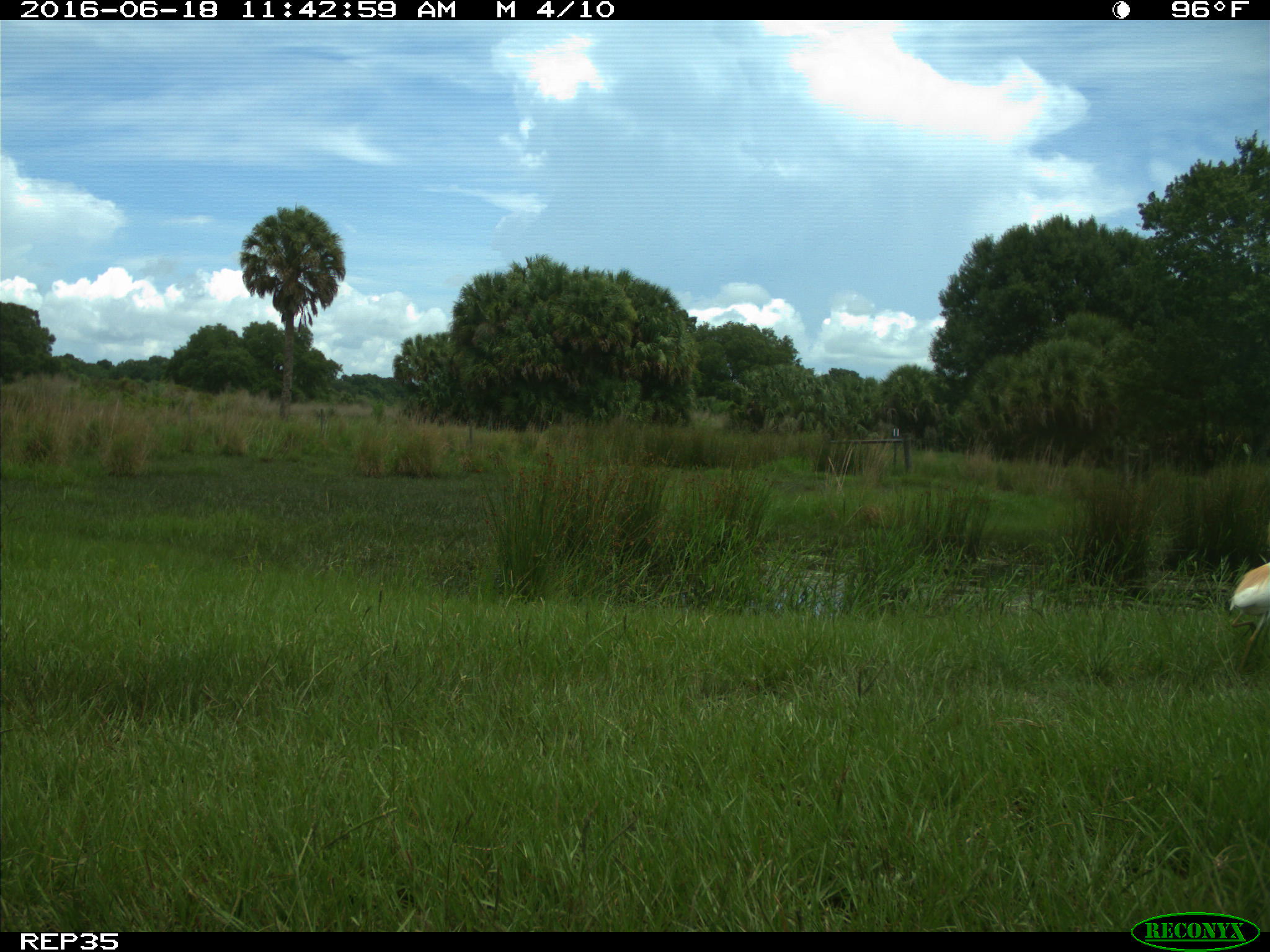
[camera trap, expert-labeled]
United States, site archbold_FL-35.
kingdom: Animalia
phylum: Chordata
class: Mammalia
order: Artiodactyla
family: Bovidae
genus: Bos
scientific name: Bos taurus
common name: domestic cow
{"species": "Bos taurus (domestic cow)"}